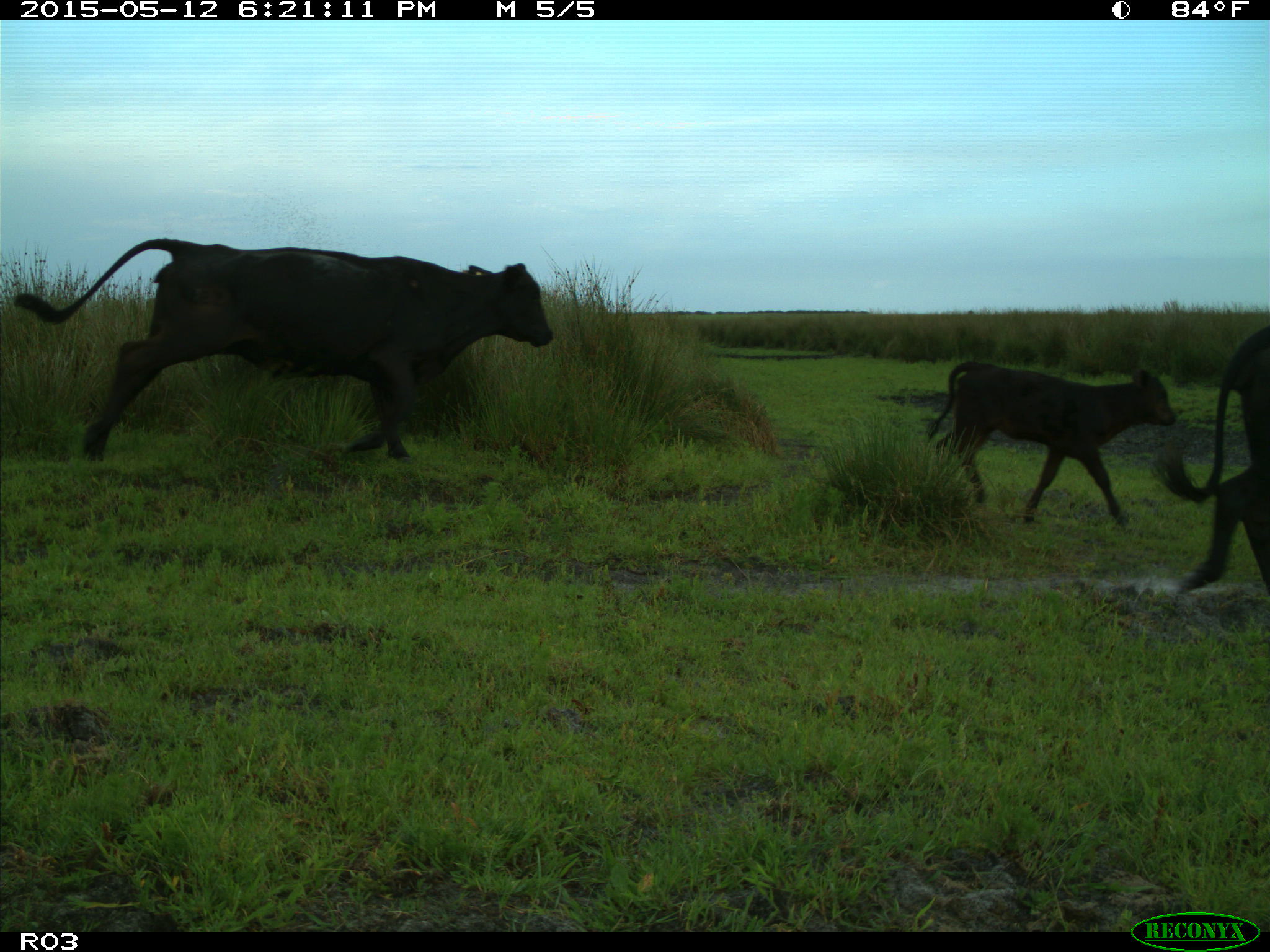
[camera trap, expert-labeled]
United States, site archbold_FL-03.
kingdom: Animalia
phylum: Chordata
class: Mammalia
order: Artiodactyla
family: Bovidae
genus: Bos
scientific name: Bos taurus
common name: domestic cow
Bos taurus (domestic cow).